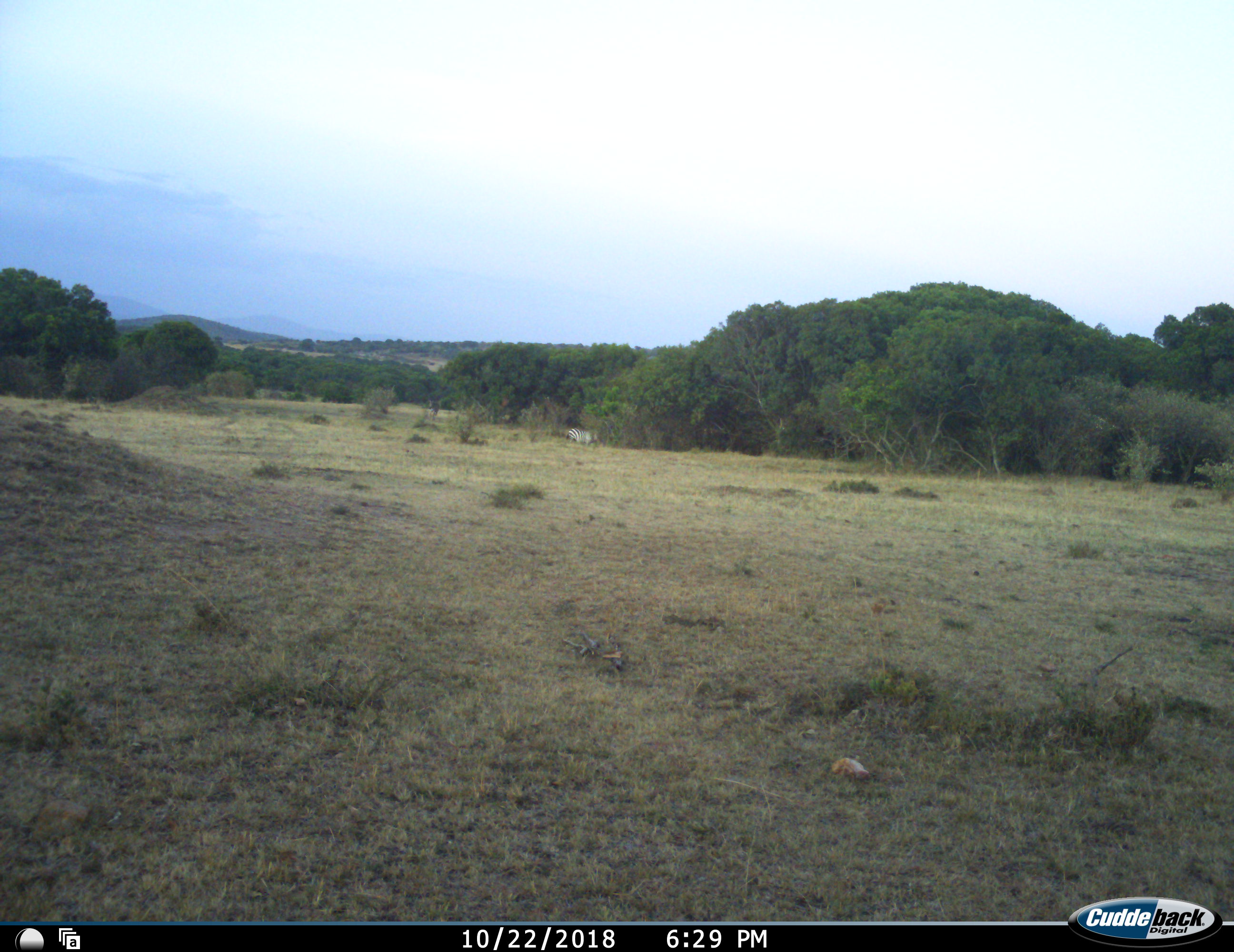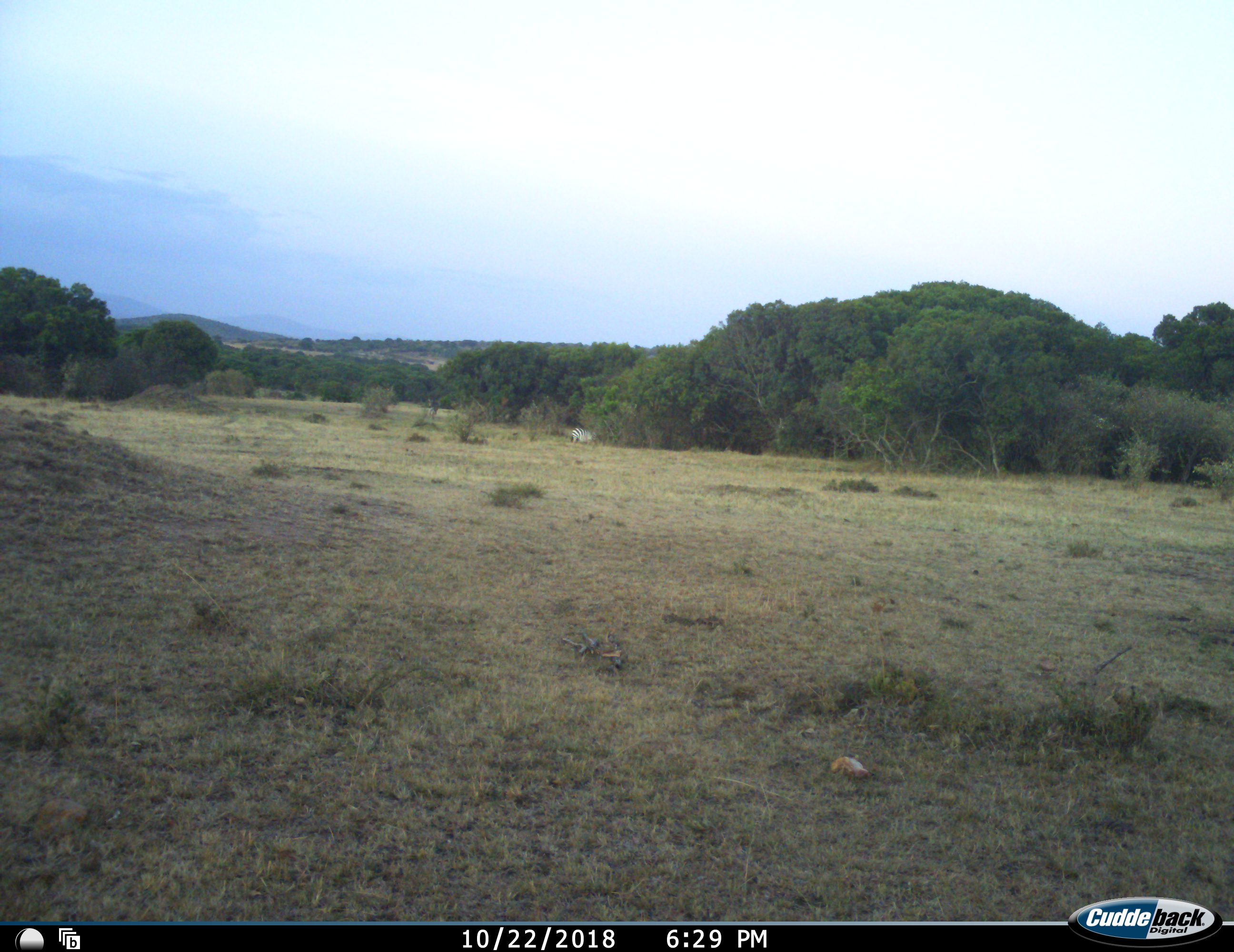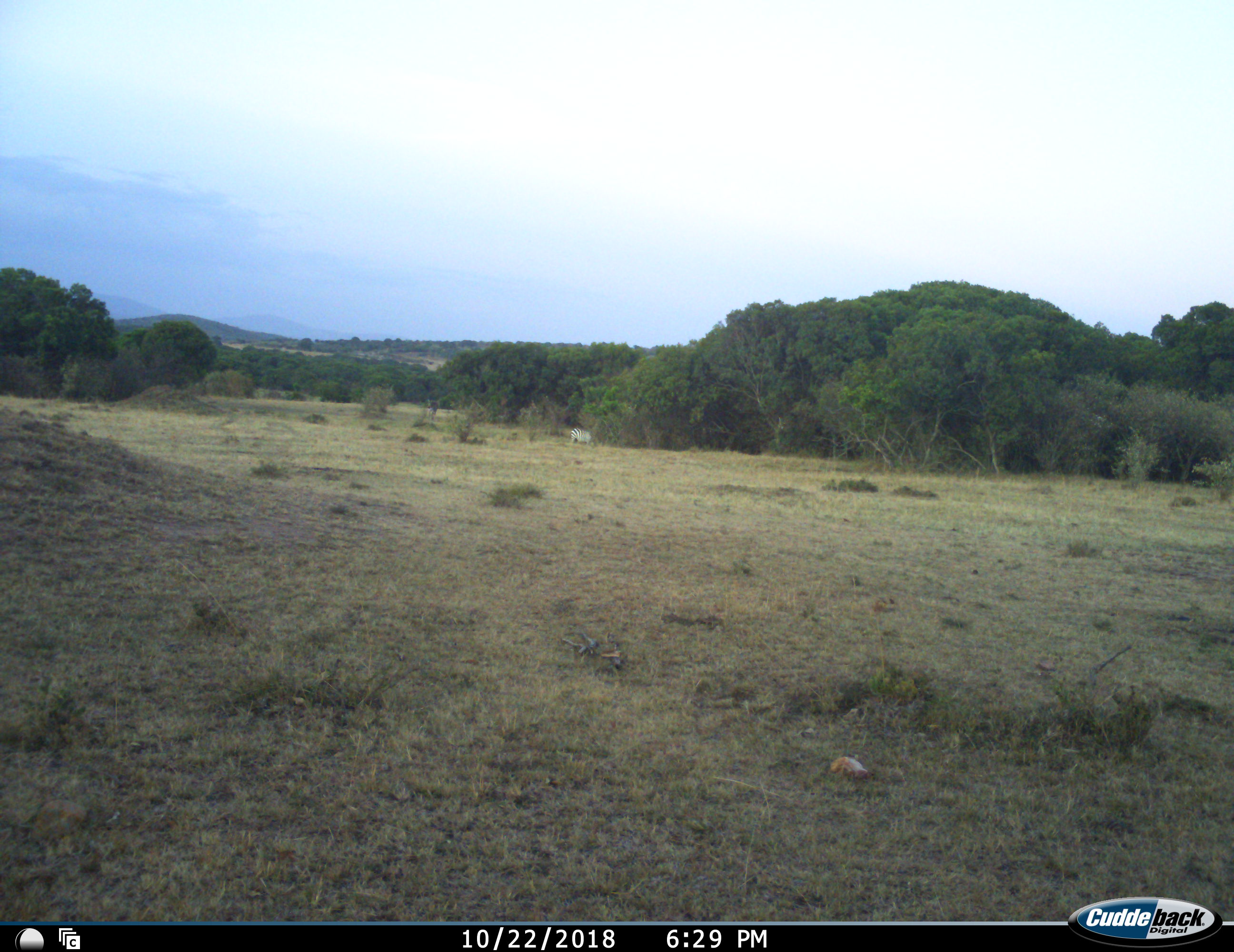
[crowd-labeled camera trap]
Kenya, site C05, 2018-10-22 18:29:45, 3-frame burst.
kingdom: Animalia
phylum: Chordata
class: Mammalia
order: Perissodactyla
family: Equidae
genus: Equus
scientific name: Equus quagga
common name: plains zebra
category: zebra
Zebra (plains zebra) (Equus quagga), count 1. Behavior (volunteer vote fractions): standing 33%, resting 11%, moving 33%, interacting 0%. Young present (vote fraction): 0%. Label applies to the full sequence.